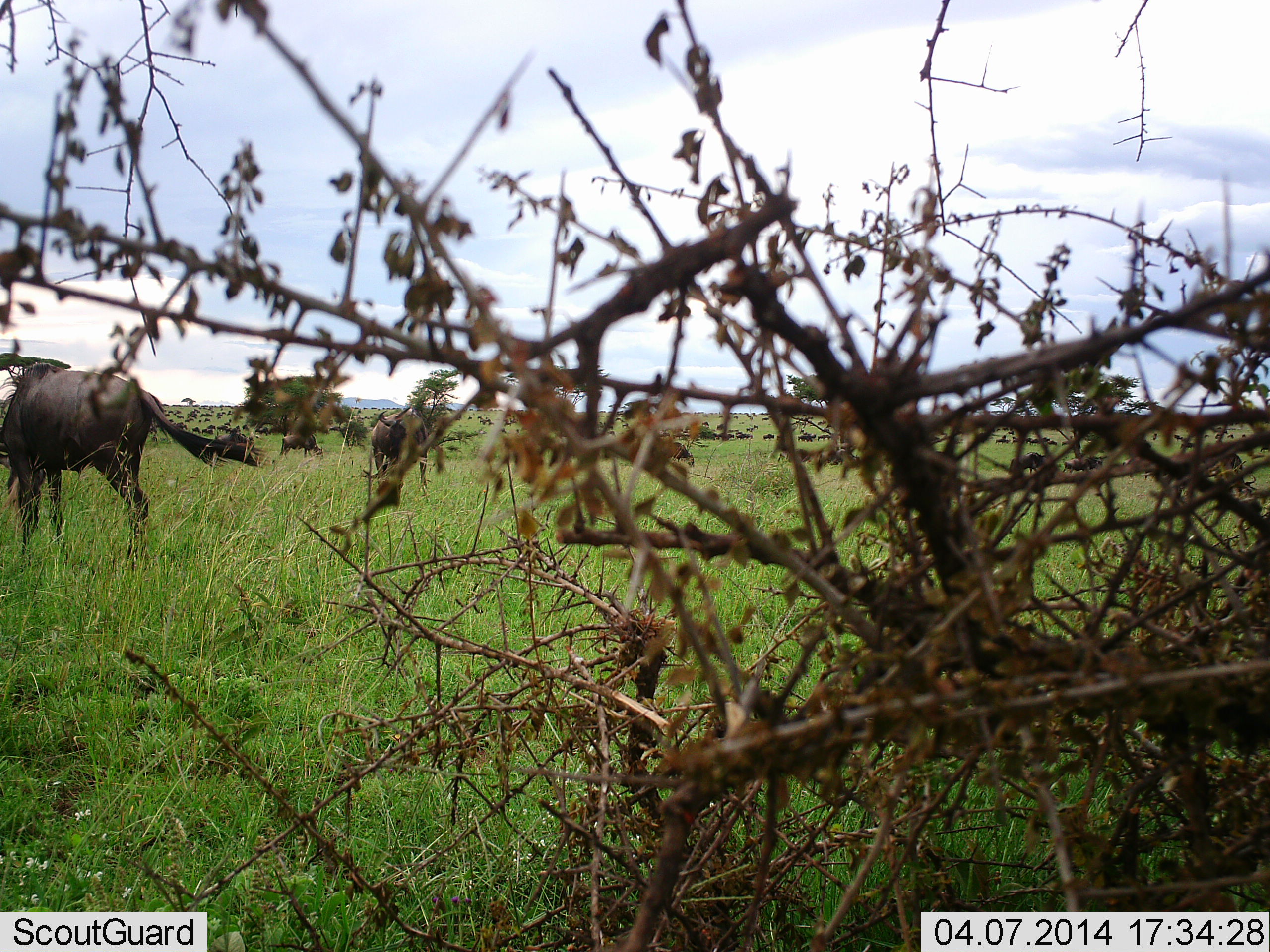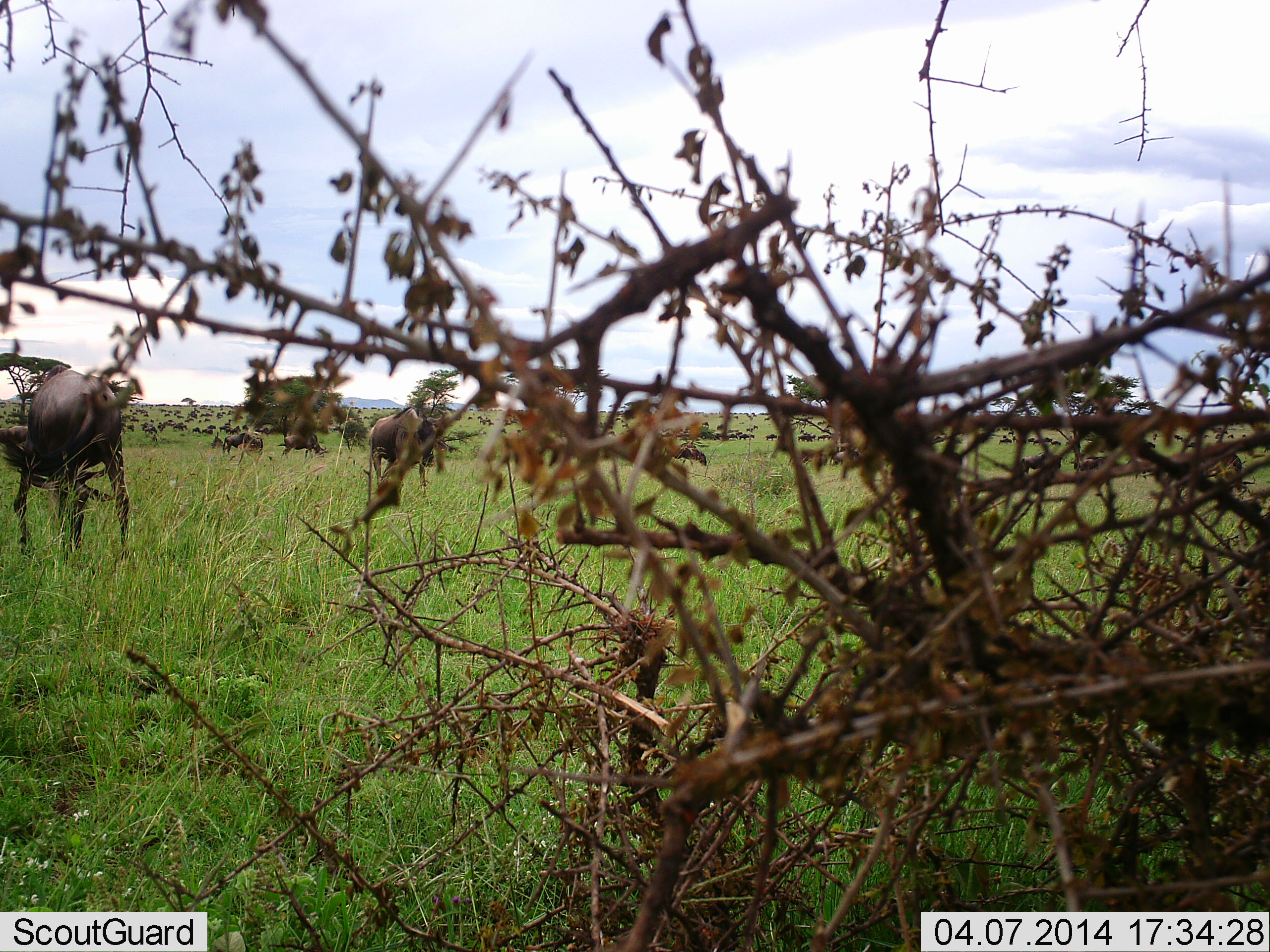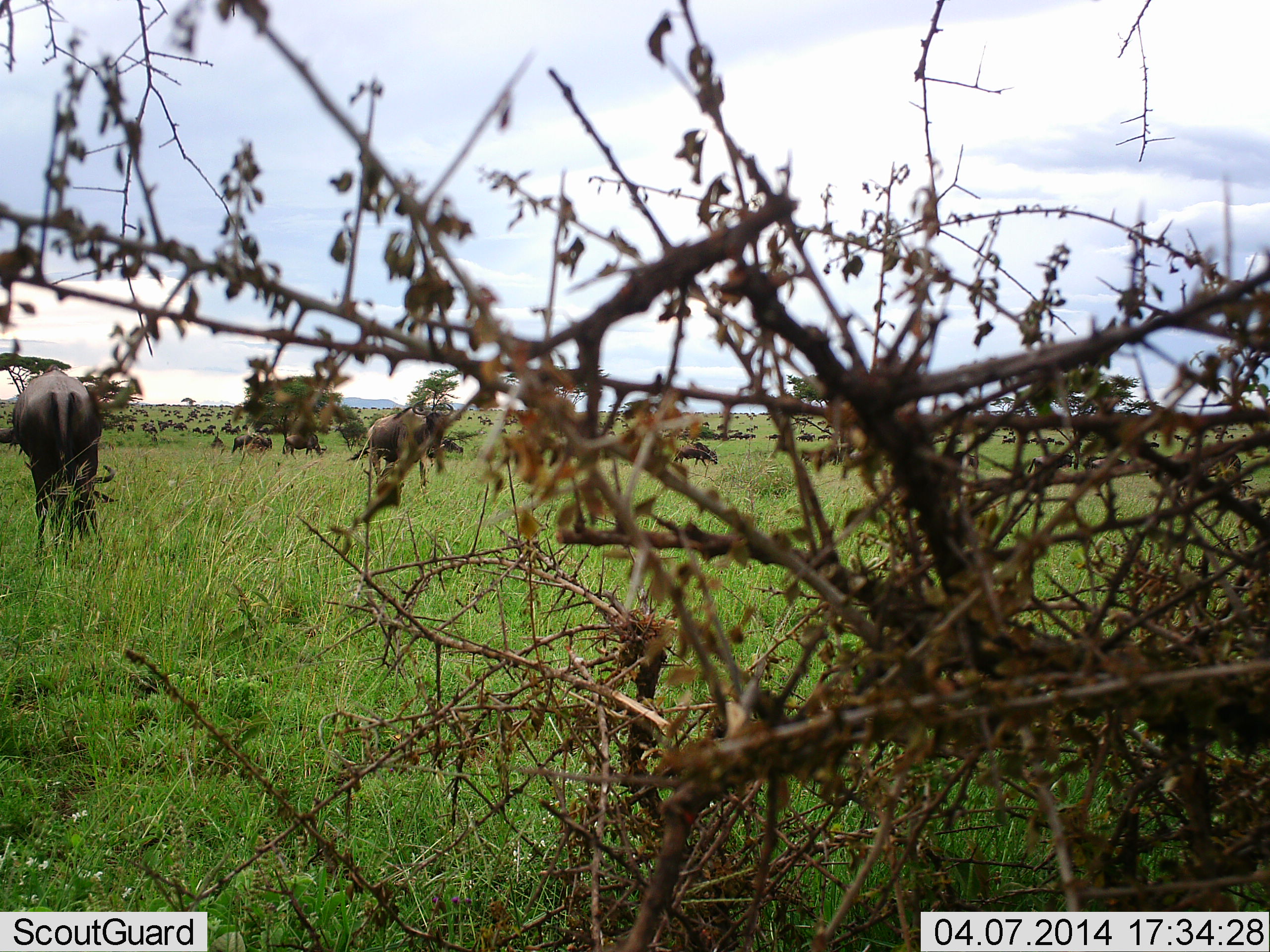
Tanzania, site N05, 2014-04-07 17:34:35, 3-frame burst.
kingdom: Animalia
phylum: Chordata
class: Mammalia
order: Artiodactyla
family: Bovidae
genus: Connochaetes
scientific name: Connochaetes taurinus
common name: blue wildebeest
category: wildebeest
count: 51+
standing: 50%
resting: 0%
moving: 80%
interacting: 10%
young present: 0%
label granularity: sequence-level